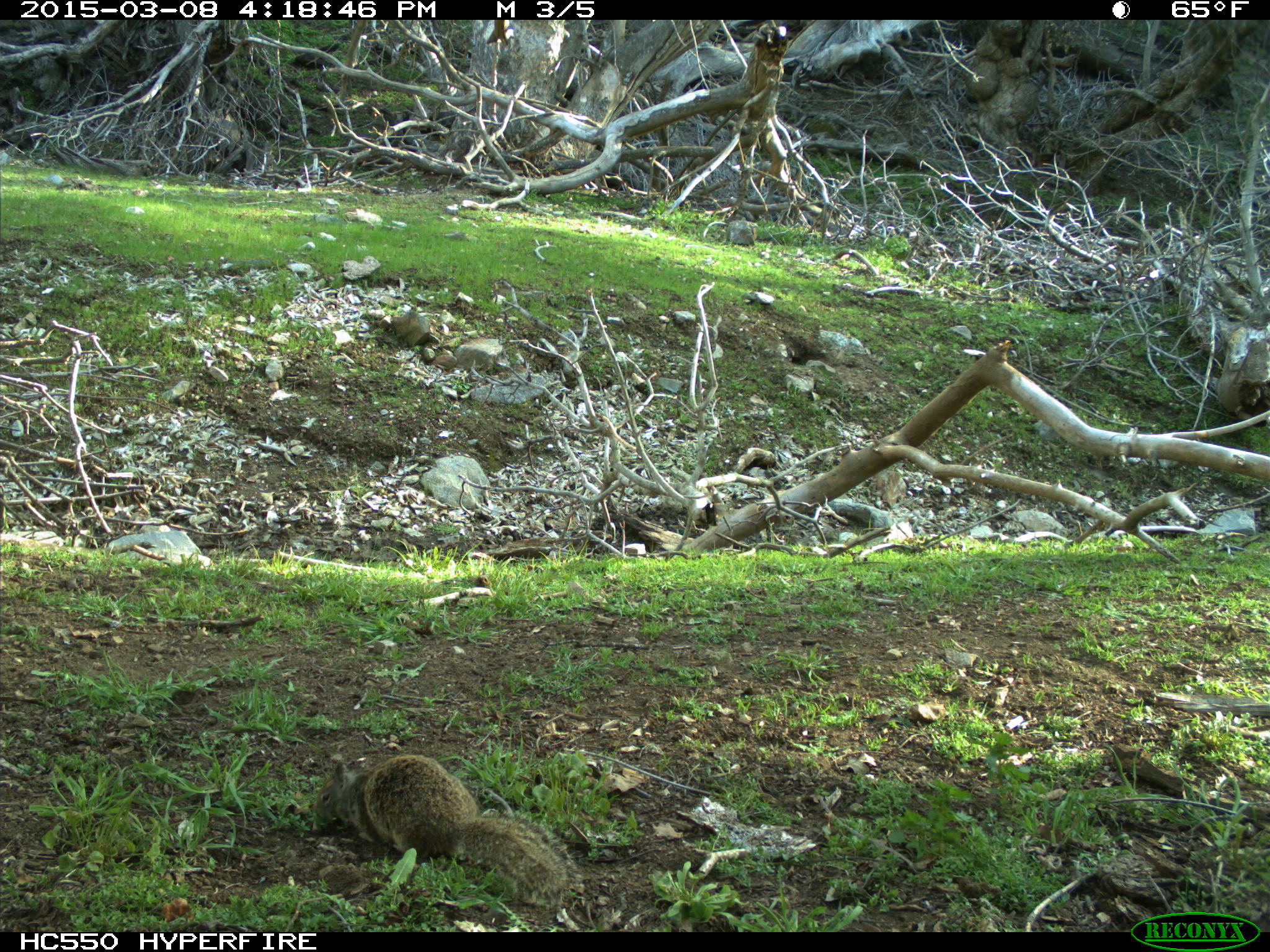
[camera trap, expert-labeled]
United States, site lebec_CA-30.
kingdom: Animalia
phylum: Chordata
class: Mammalia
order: Rodentia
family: Sciuridae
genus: Otospermophilus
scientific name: Otospermophilus beecheyi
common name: california ground squirrel